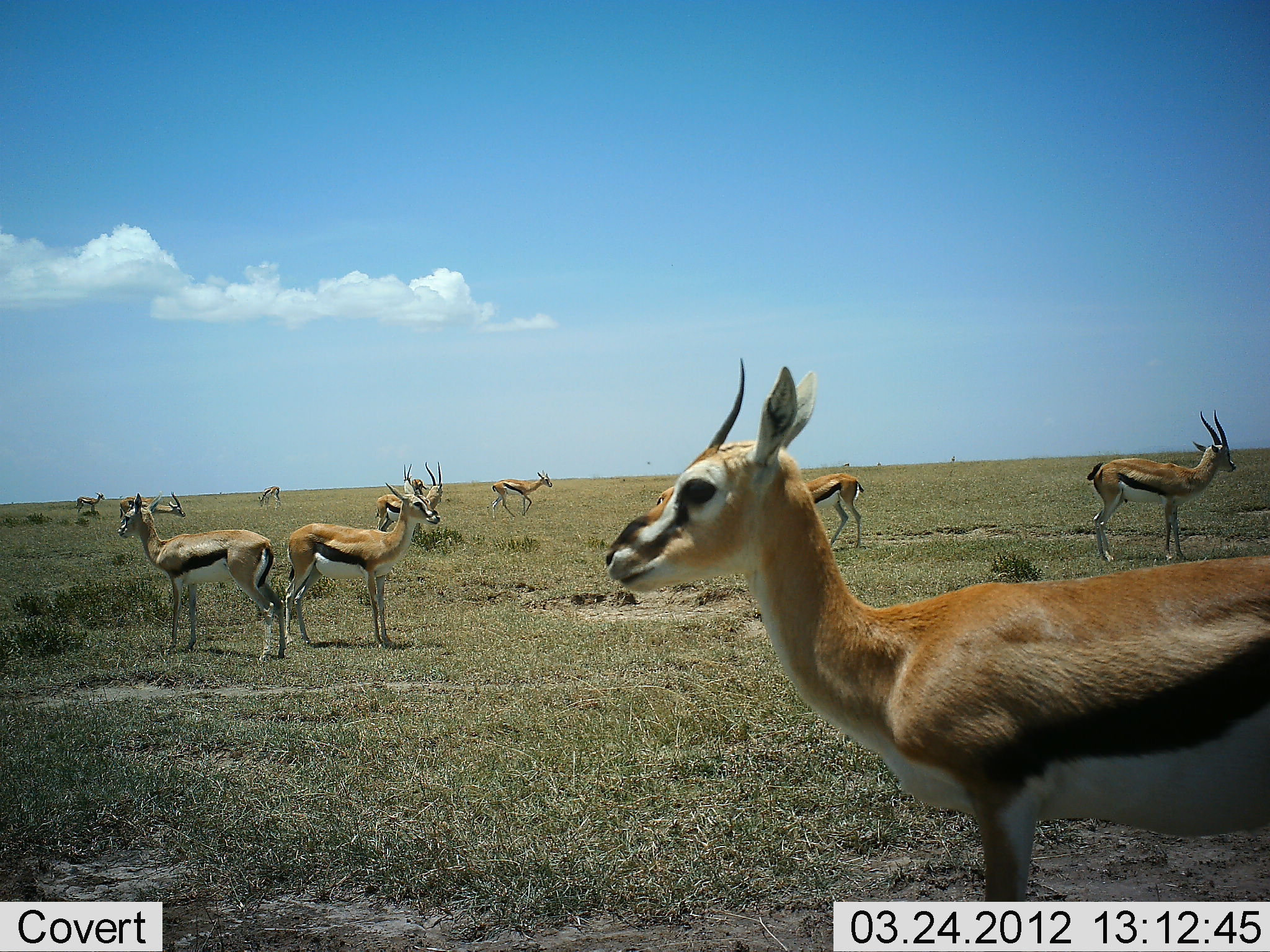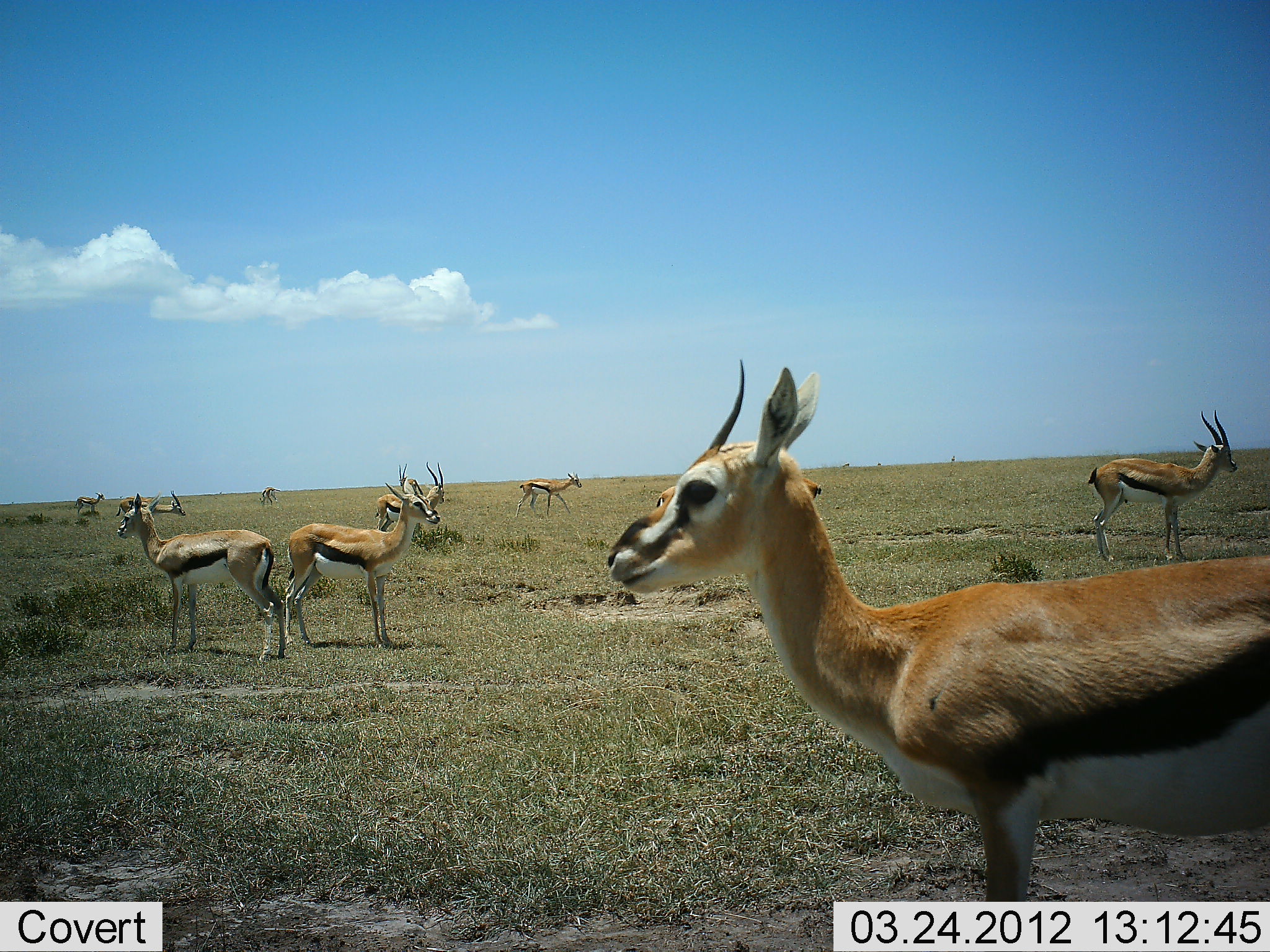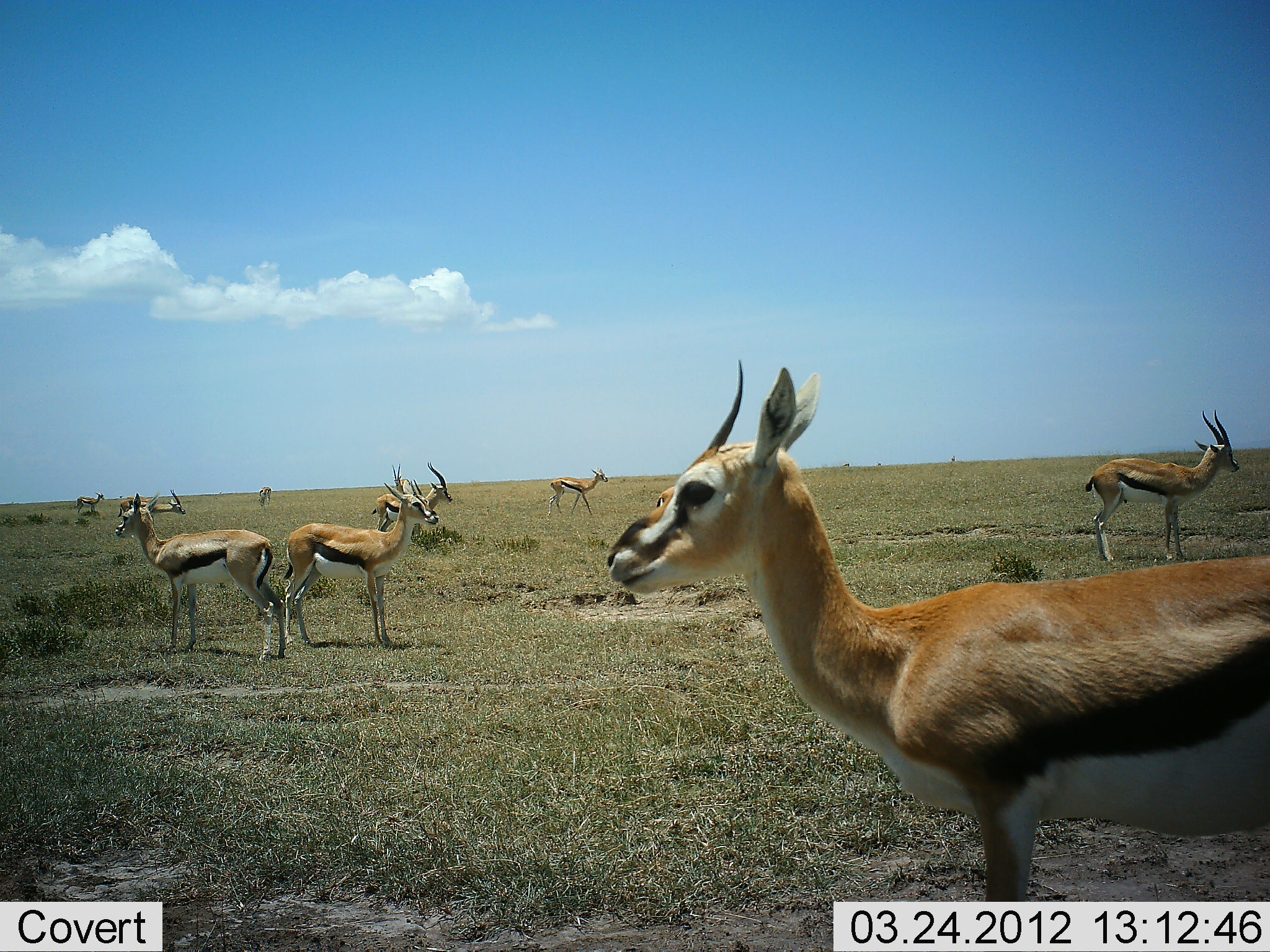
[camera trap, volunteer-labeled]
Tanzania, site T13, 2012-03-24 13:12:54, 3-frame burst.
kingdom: Animalia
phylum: Chordata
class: Mammalia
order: Artiodactyla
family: Bovidae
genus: Eudorcas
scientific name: Eudorcas thomsonii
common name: thomson's gazelle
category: gazellethomsons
Gazellethomsons (thomson's gazelle) (Eudorcas thomsonii), count 10. Behavior (volunteer vote fractions): standing 95%, resting 5%, moving 63%, interacting 5%. Young present (vote fraction): 0%. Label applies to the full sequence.